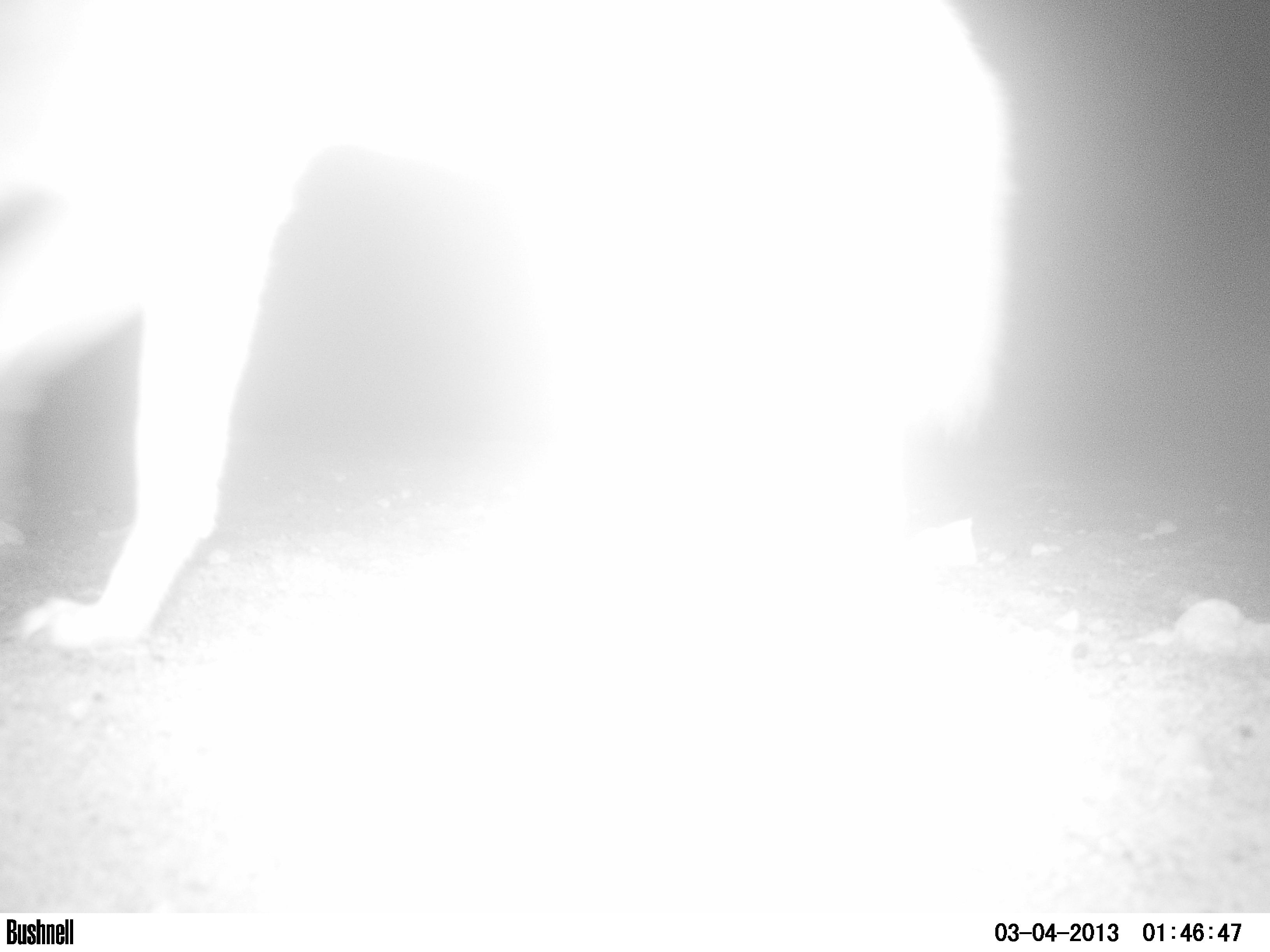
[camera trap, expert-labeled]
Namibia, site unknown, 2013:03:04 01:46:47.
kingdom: Animalia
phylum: Chordata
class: Mammalia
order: Carnivora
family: Canidae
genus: Lupulella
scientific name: Lupulella mesomelas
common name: black-backed jackal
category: canis mesomelas